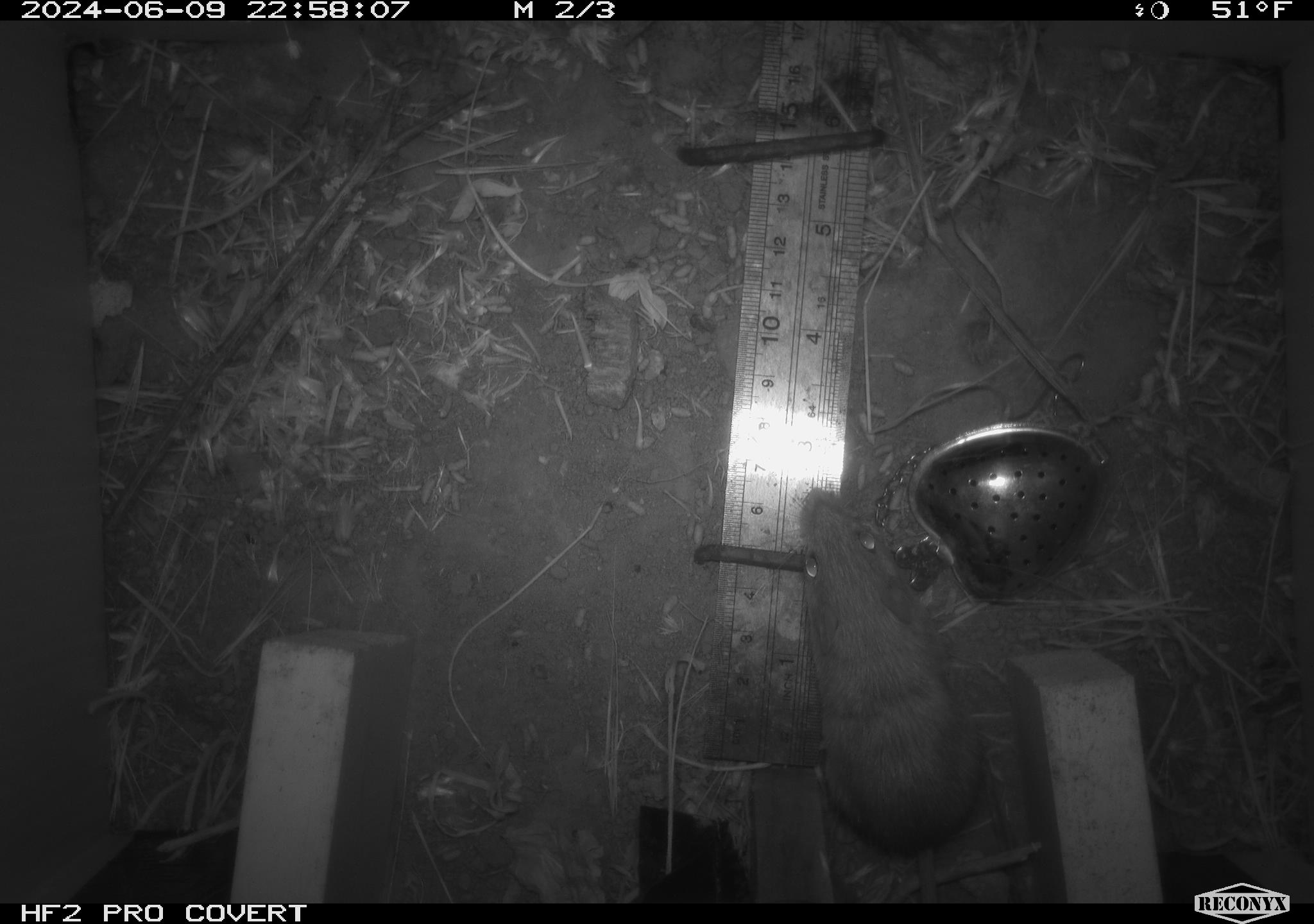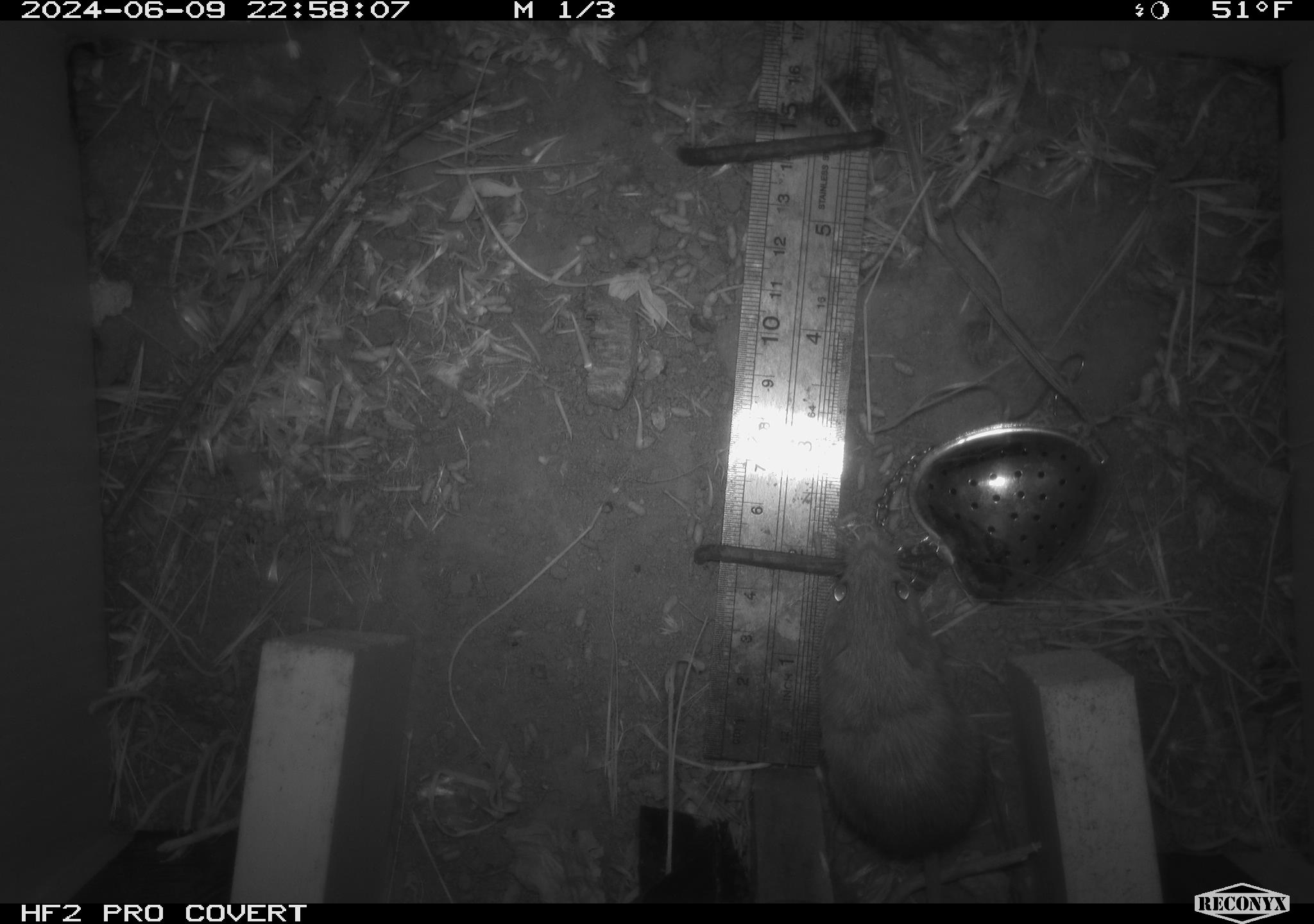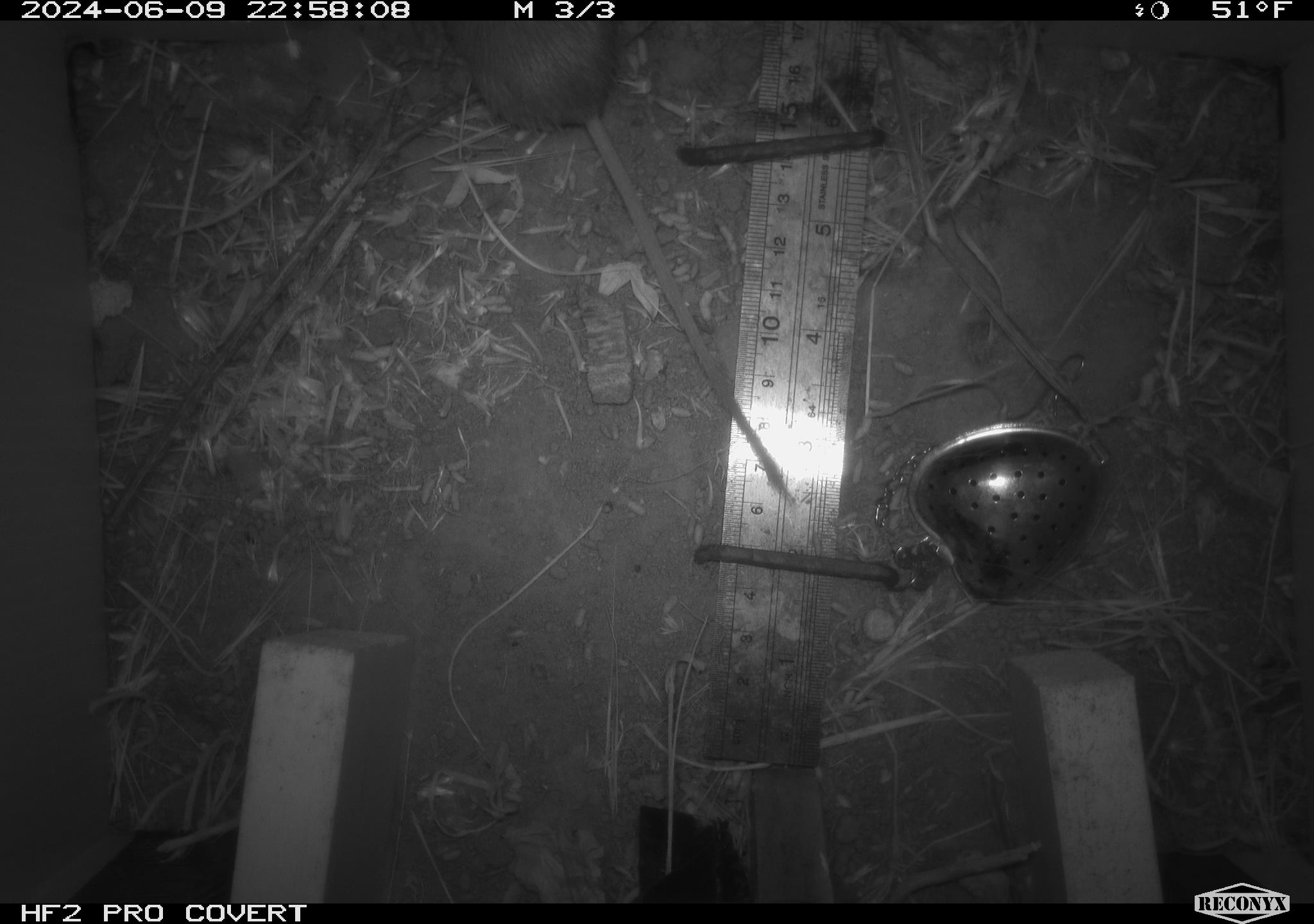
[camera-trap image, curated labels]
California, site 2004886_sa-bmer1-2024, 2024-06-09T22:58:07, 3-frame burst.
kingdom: Animalia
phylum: Chordata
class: Mammalia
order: Rodentia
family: Heteromyidae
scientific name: Heteromyidae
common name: kangaroo rats and pocket mice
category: heteromyidae family